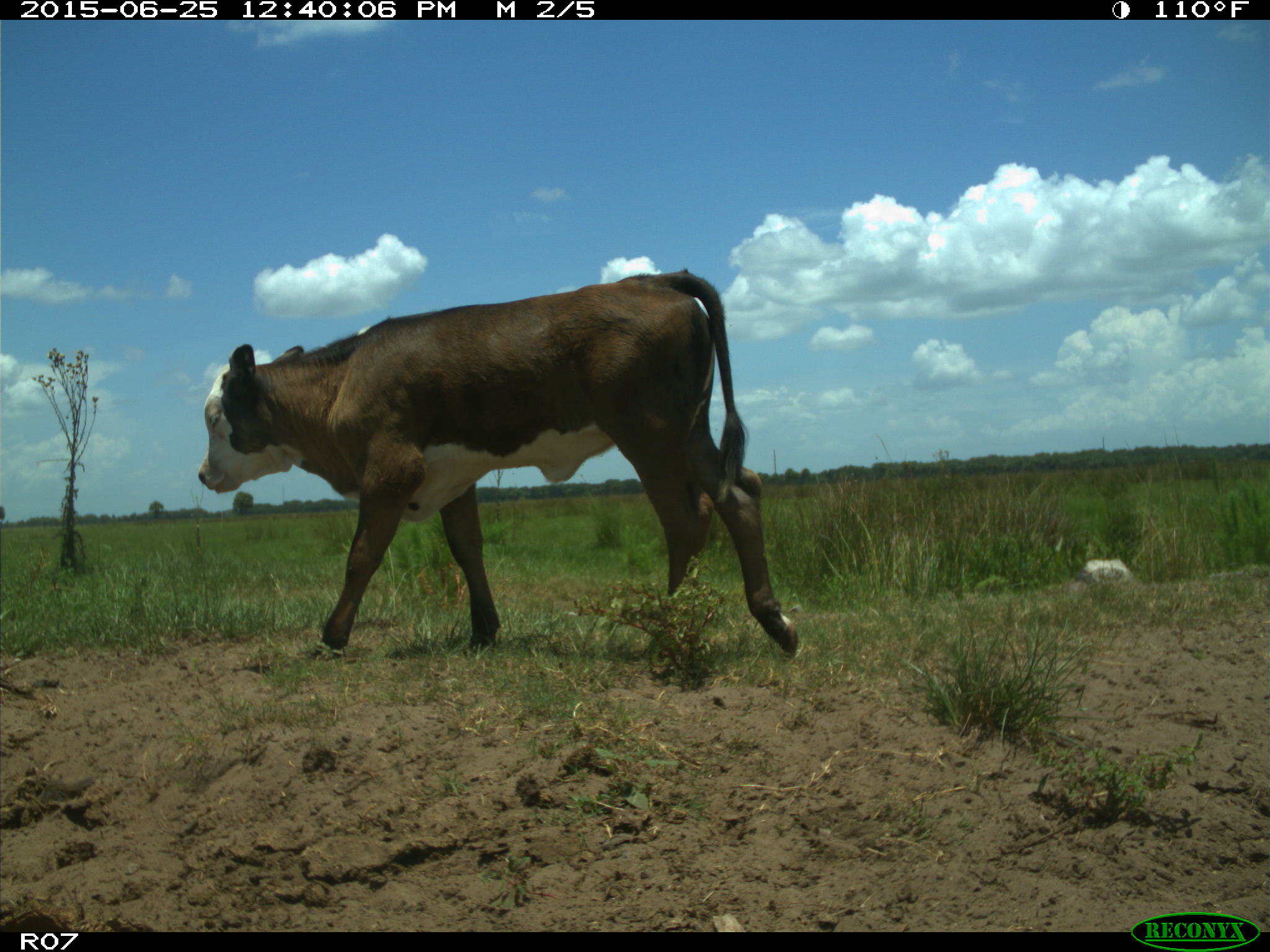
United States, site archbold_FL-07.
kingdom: Animalia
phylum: Chordata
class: Mammalia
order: Artiodactyla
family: Bovidae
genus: Bos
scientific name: Bos taurus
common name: domestic cow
Bos taurus (domestic cow).